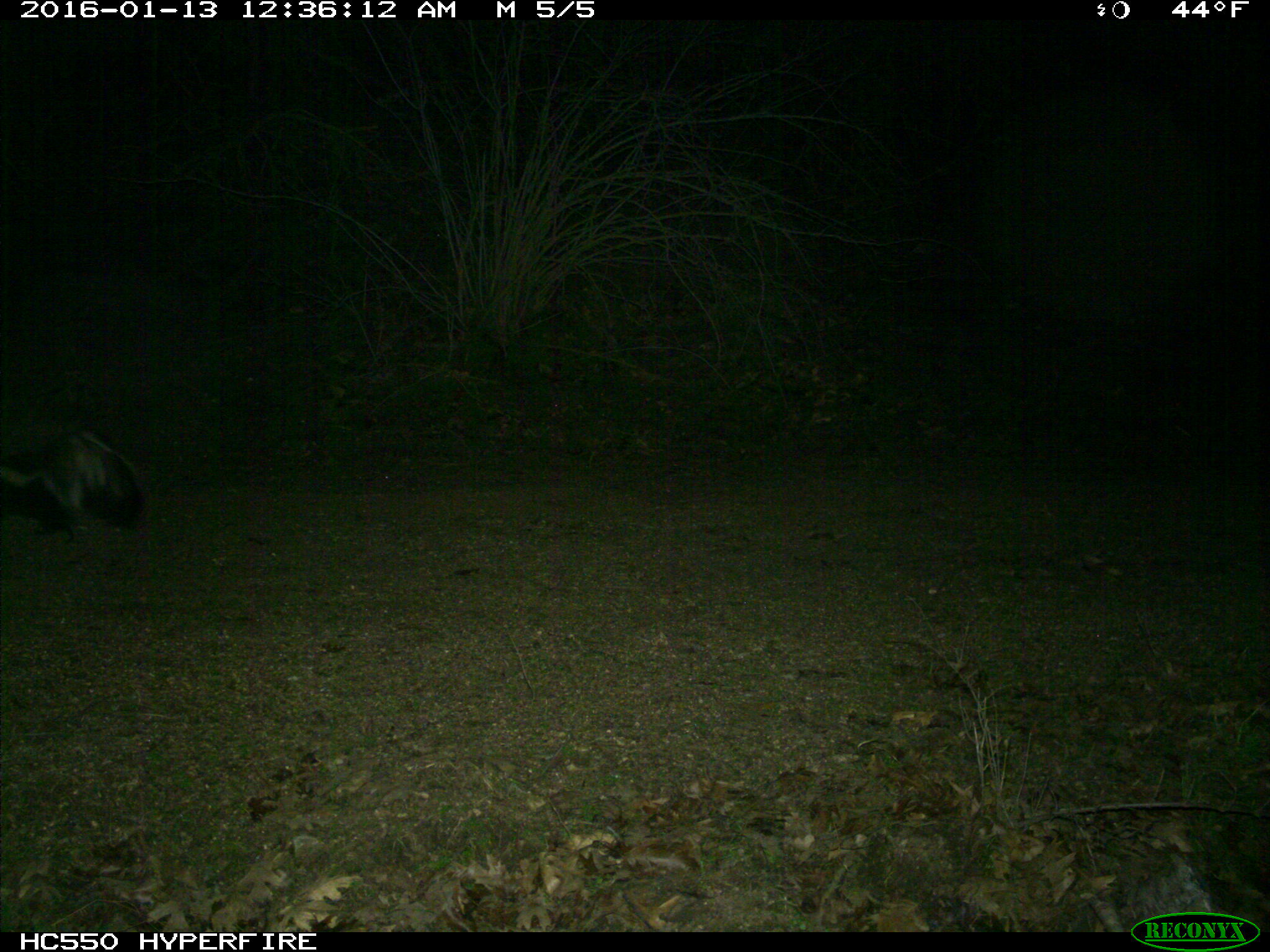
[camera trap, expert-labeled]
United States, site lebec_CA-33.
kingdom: Animalia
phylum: Chordata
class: Mammalia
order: Carnivora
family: Mephitidae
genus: Mephitis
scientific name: Mephitis mephitis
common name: striped skunk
Mephitis mephitis (striped skunk).